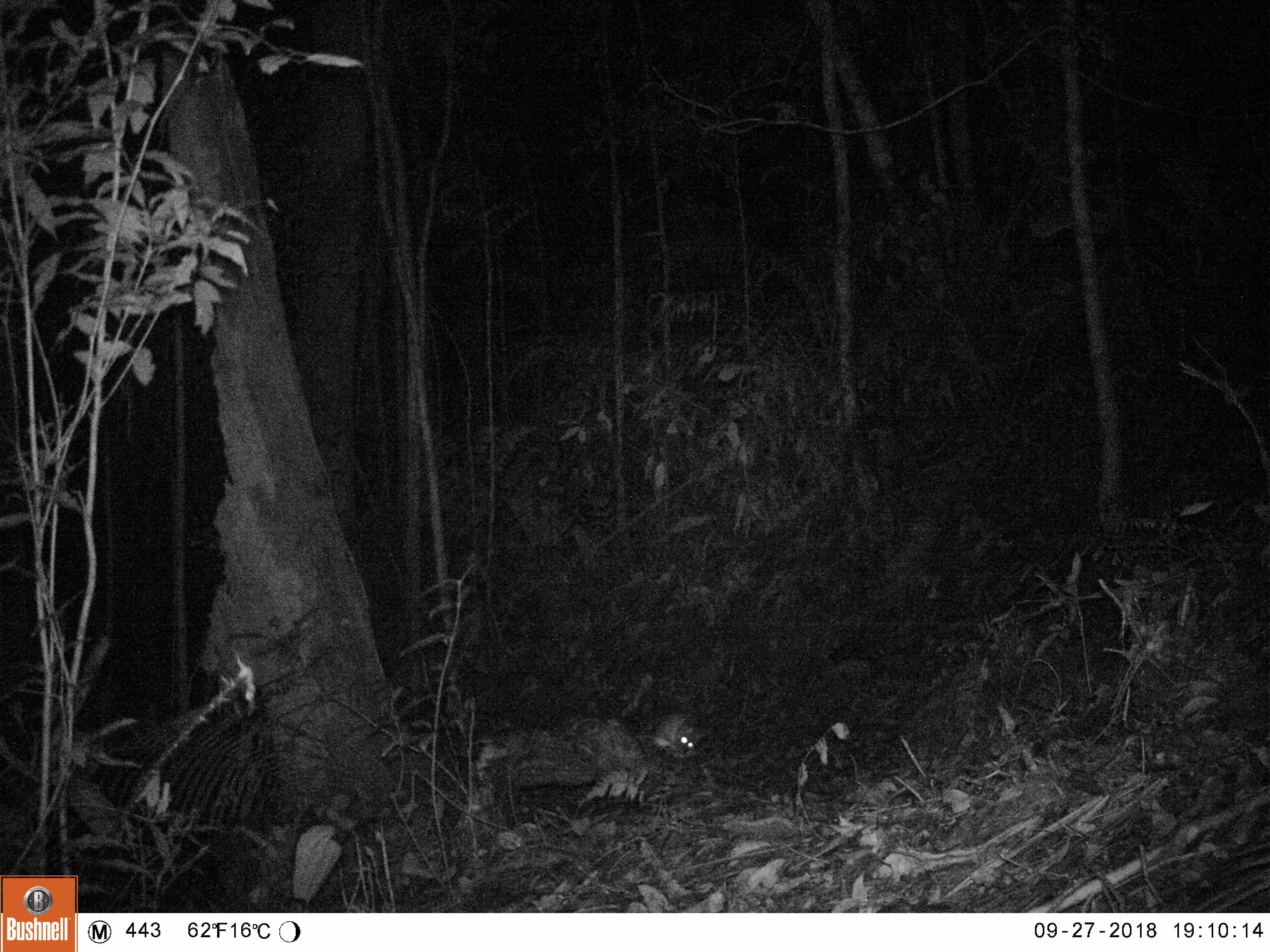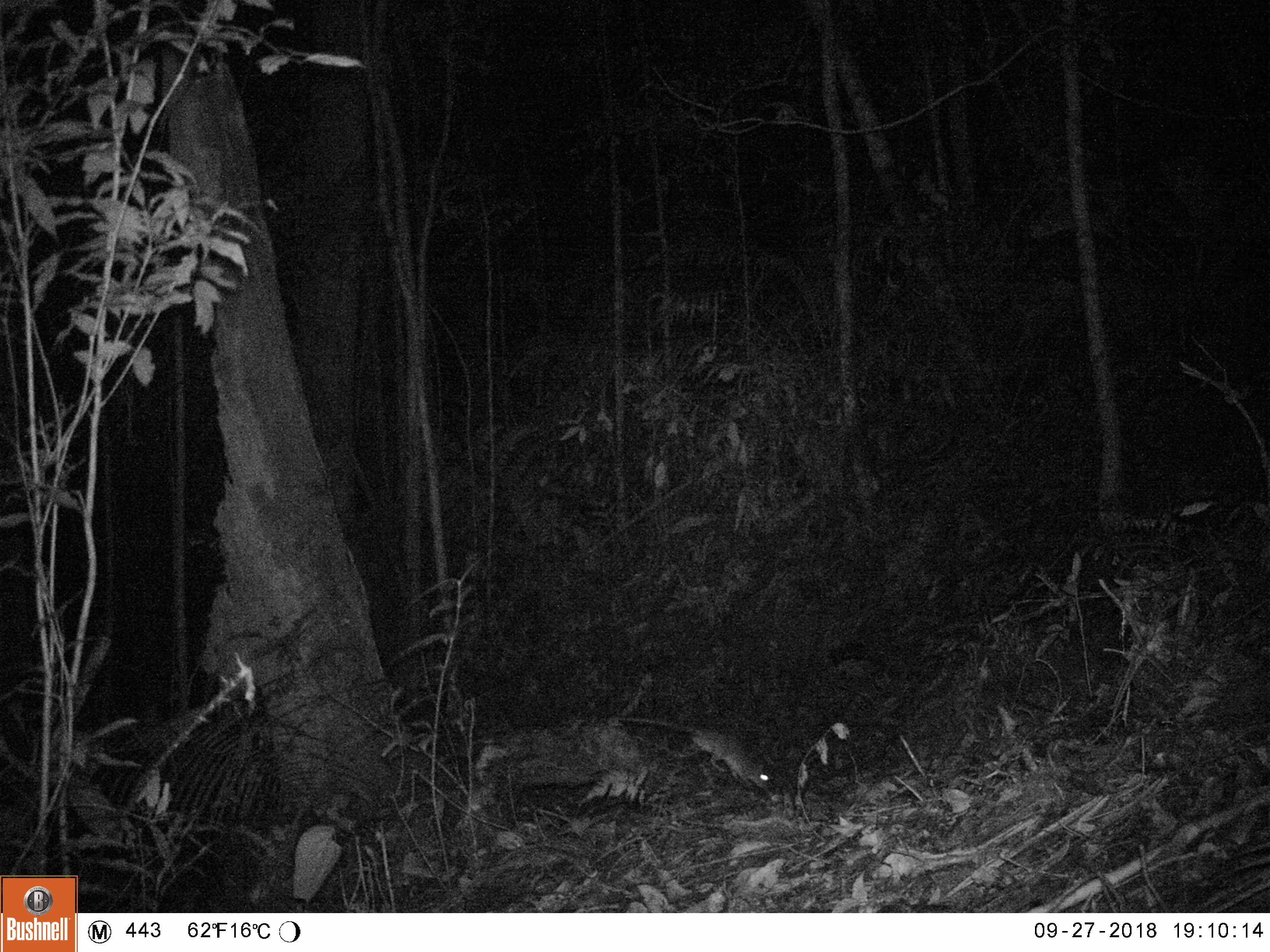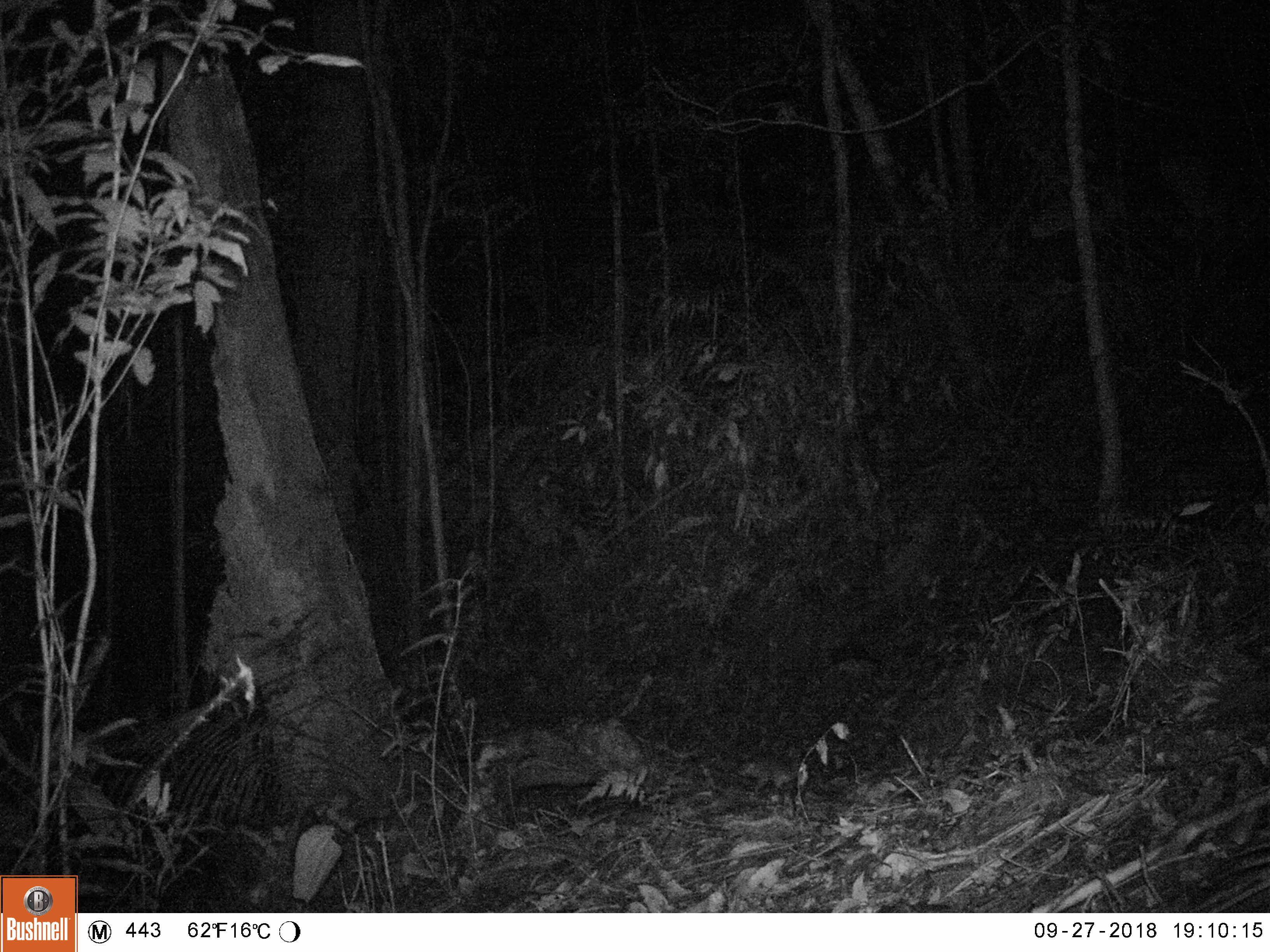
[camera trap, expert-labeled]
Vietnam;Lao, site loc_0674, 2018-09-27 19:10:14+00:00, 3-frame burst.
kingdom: Animalia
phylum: Chordata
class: Mammalia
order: Rodentia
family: Muridae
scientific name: Muridae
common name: old-world mice and rats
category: unidentified murid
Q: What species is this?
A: Unidentified murid (old-world mice and rats) (Muridae).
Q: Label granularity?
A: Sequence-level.